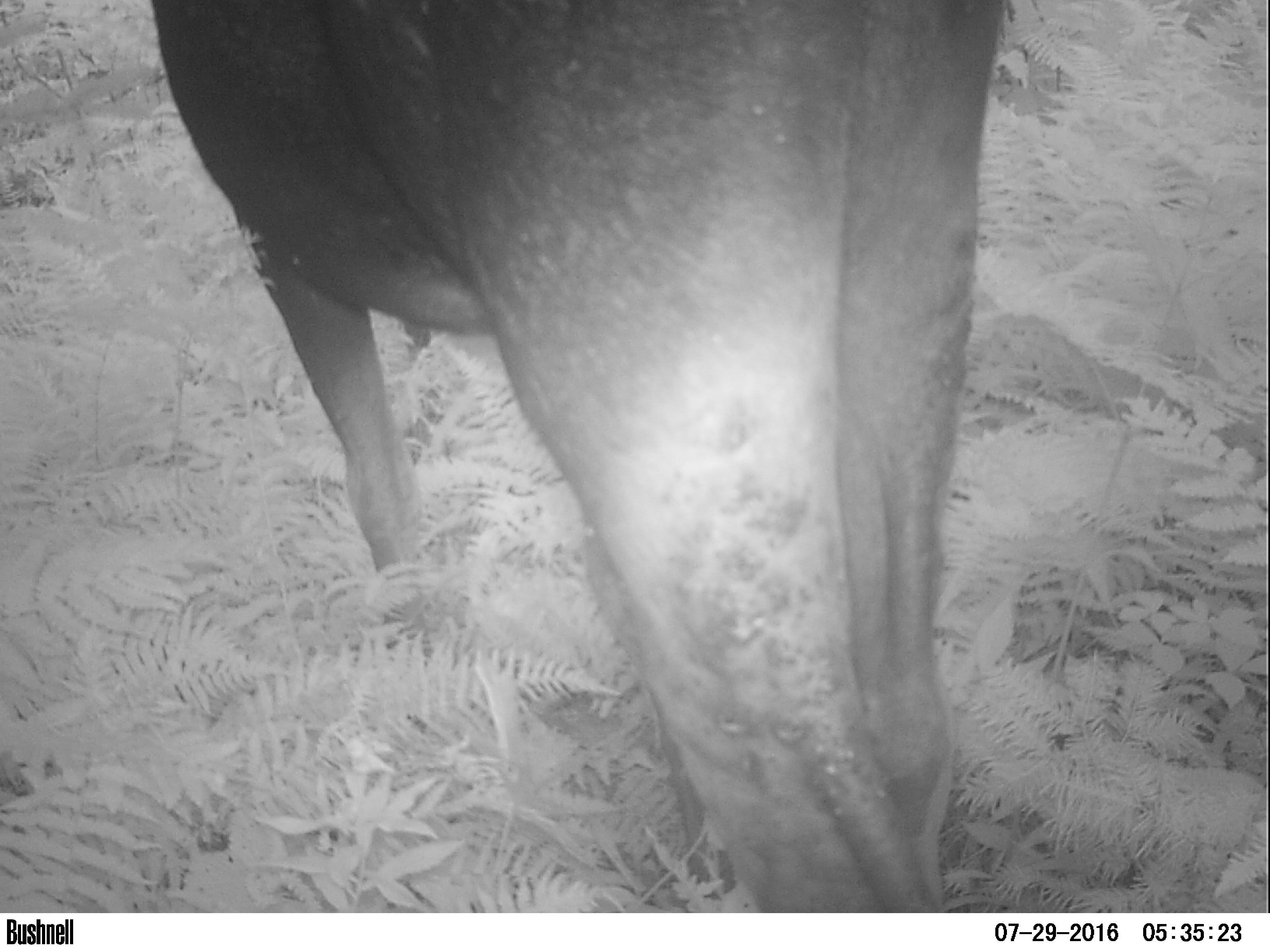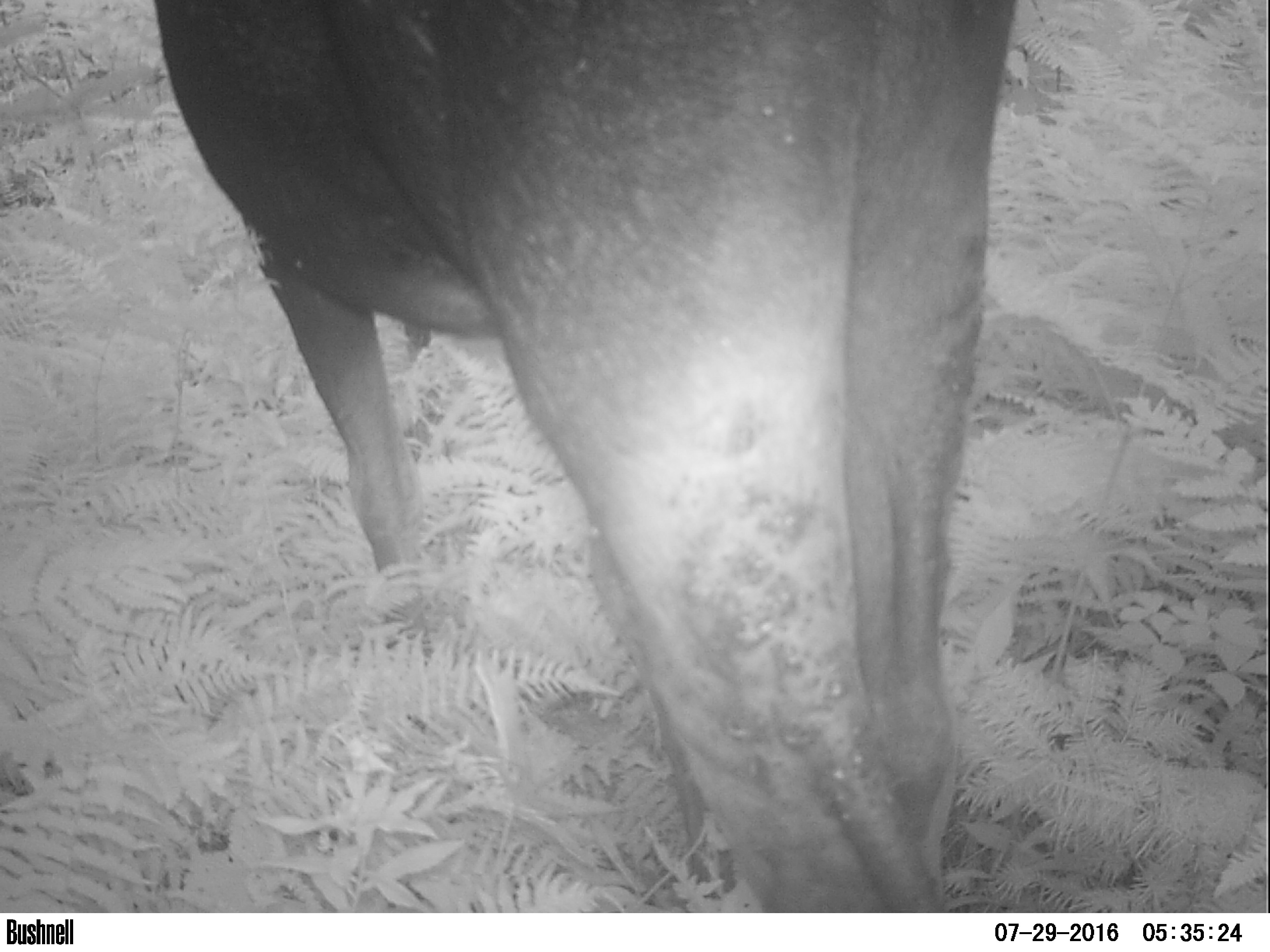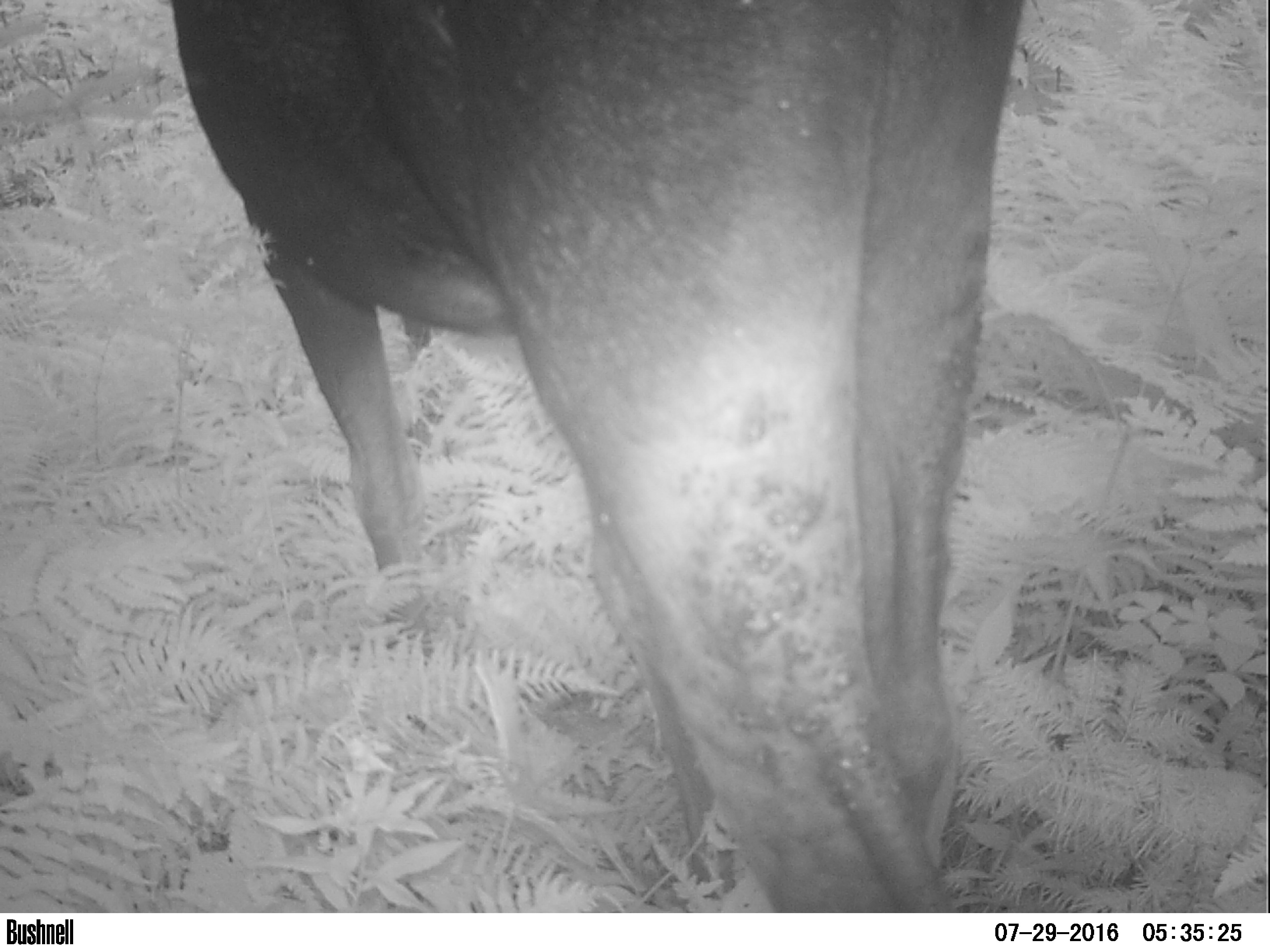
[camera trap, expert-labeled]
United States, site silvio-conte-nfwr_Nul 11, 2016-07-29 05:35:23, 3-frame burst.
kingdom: Animalia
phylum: Chordata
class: Mammalia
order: Artiodactyla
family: Cervidae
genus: Alces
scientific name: Alces alces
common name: moose